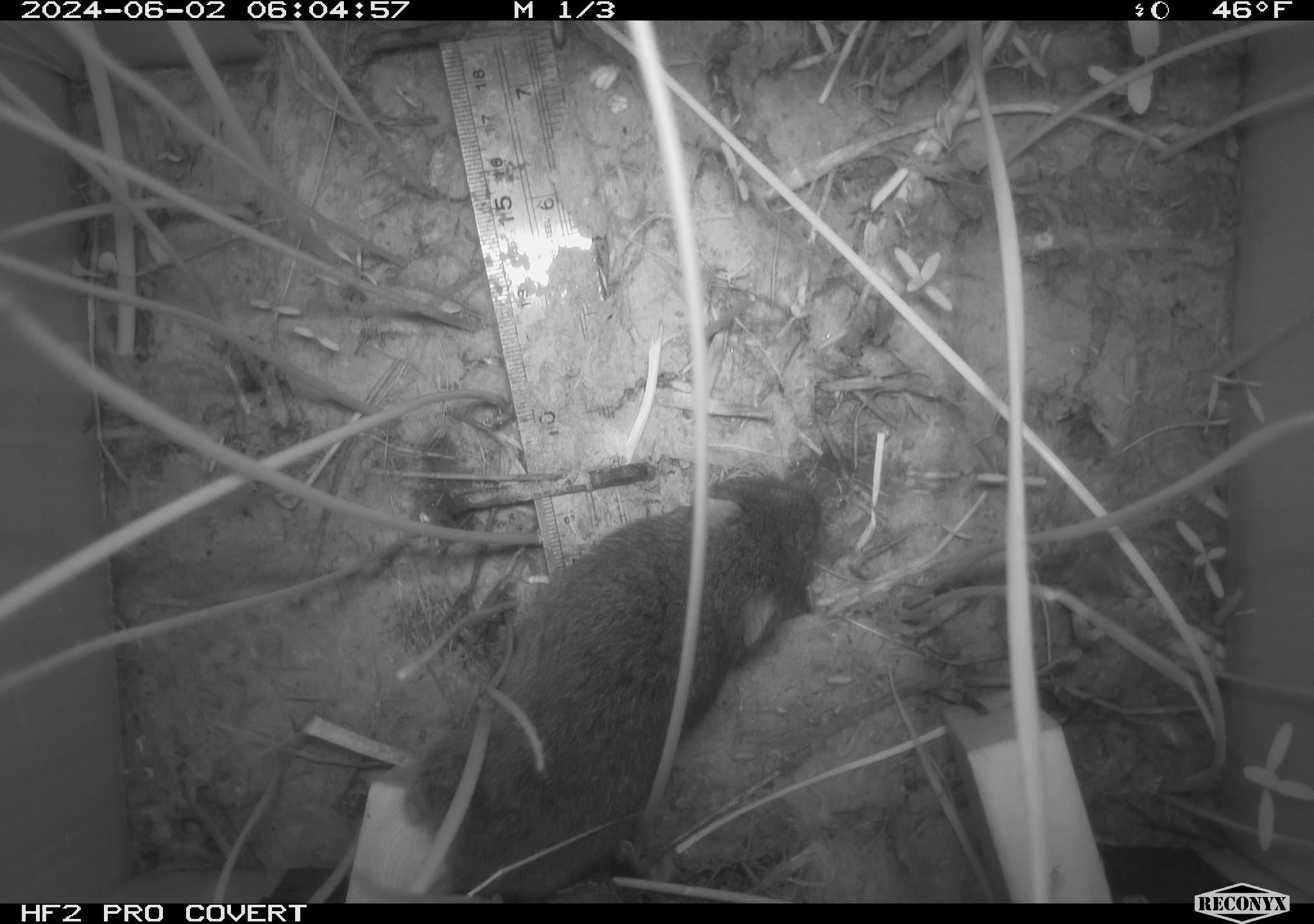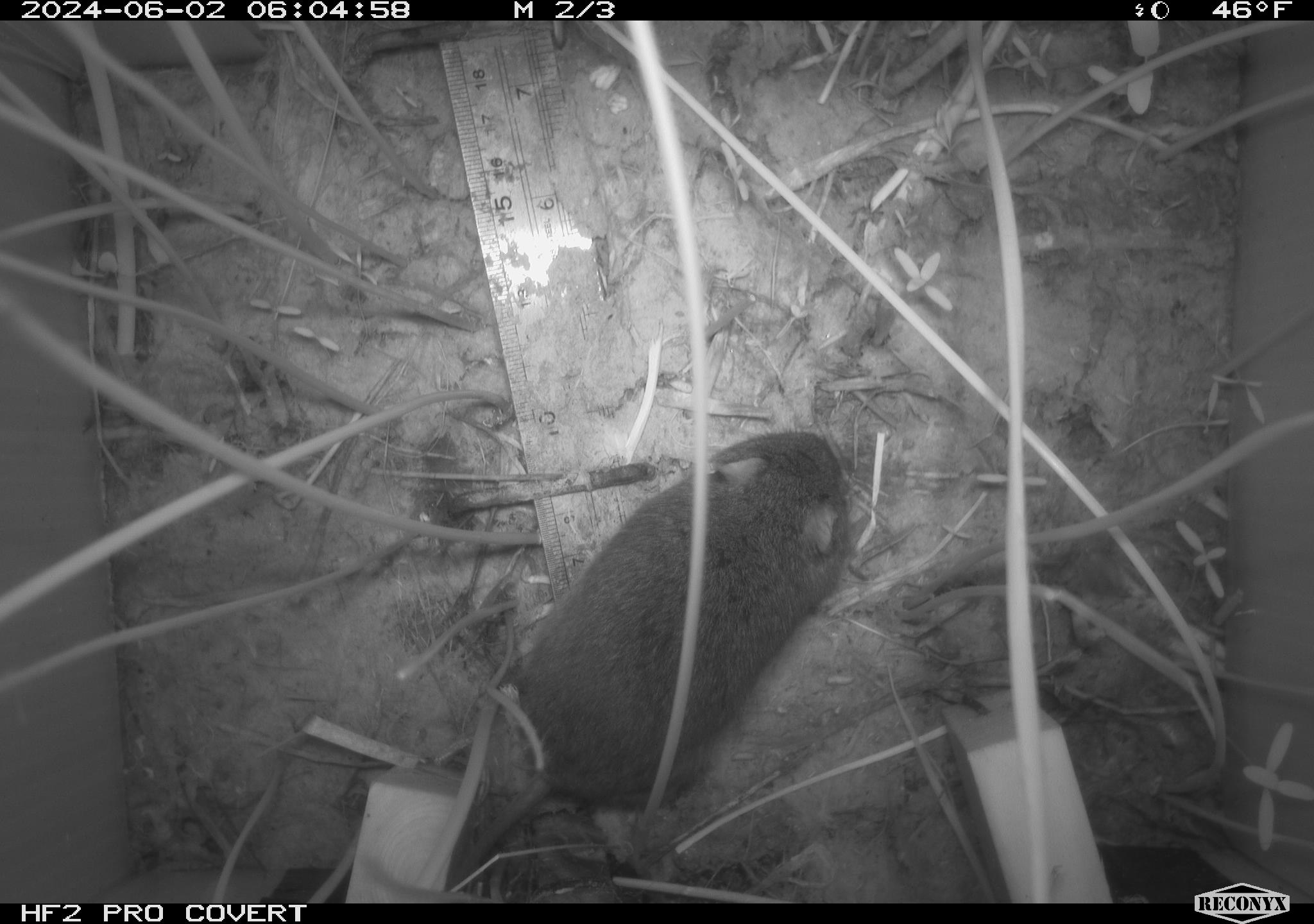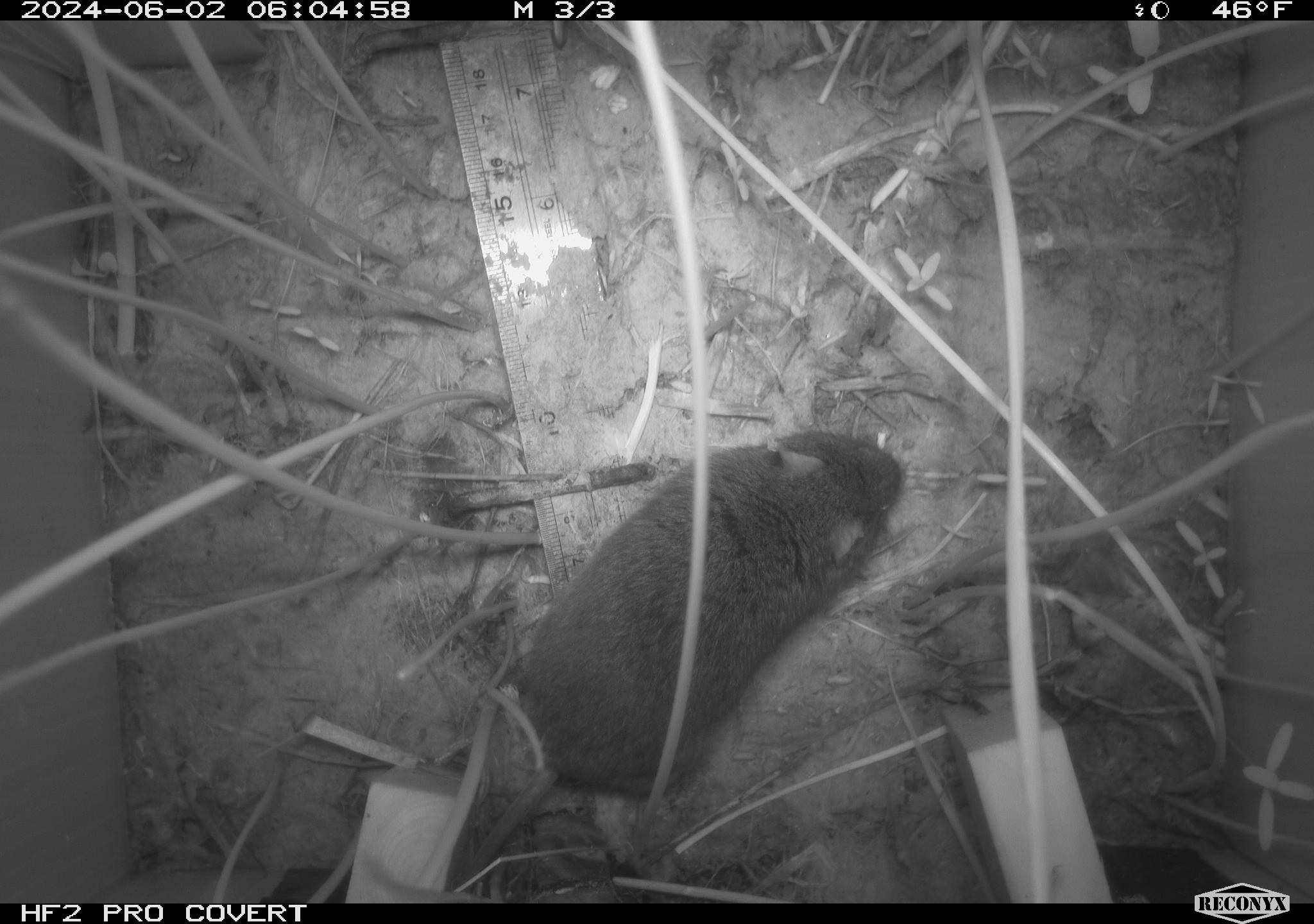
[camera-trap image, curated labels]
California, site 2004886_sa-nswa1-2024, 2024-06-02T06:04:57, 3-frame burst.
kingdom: Animalia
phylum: Chordata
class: Mammalia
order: Rodentia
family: Cricetidae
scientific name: Arvicolinae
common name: voles, lemmings, and muskrats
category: arvicolinae subfamily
Arvicolinae subfamily (voles, lemmings, and muskrats) (Arvicolinae).